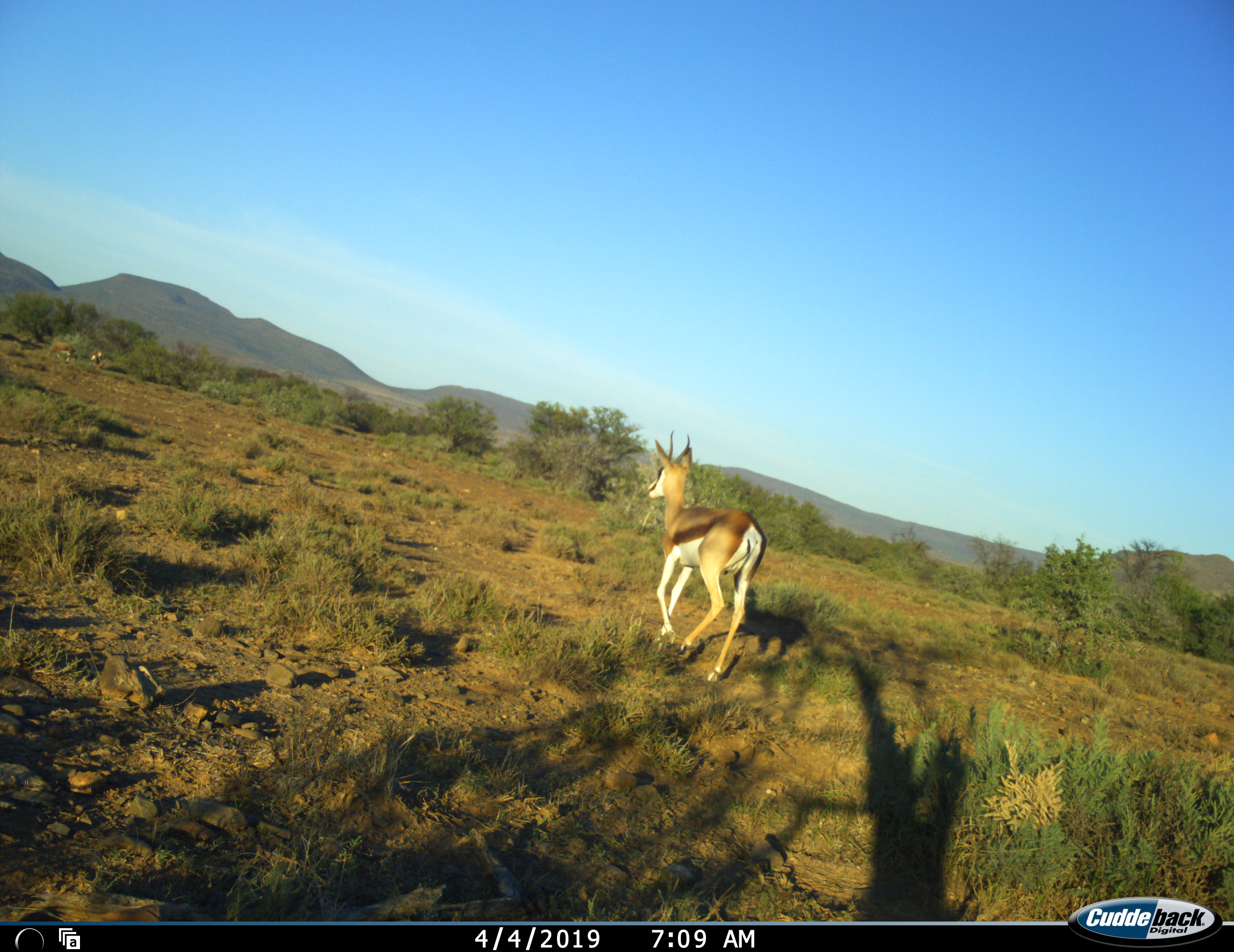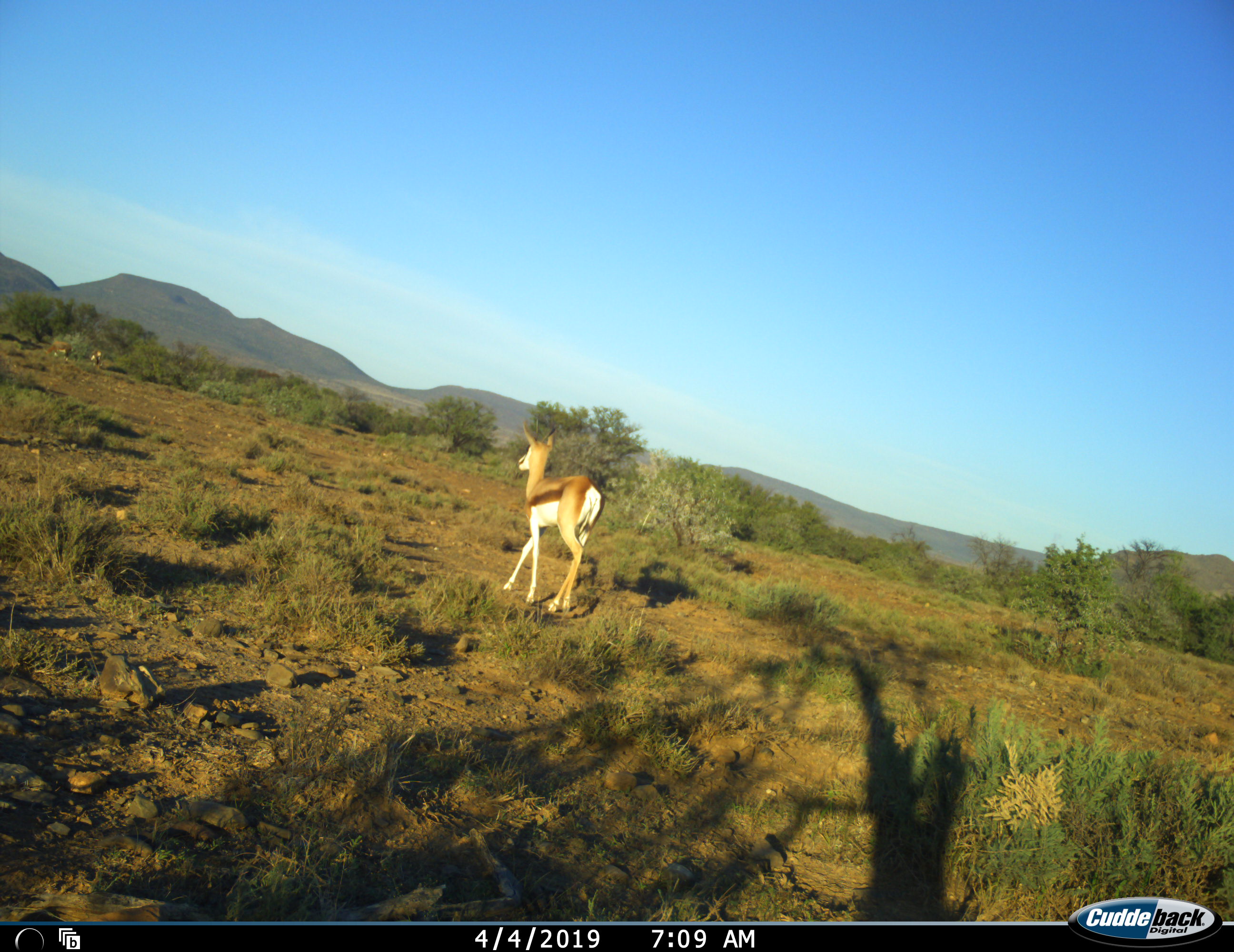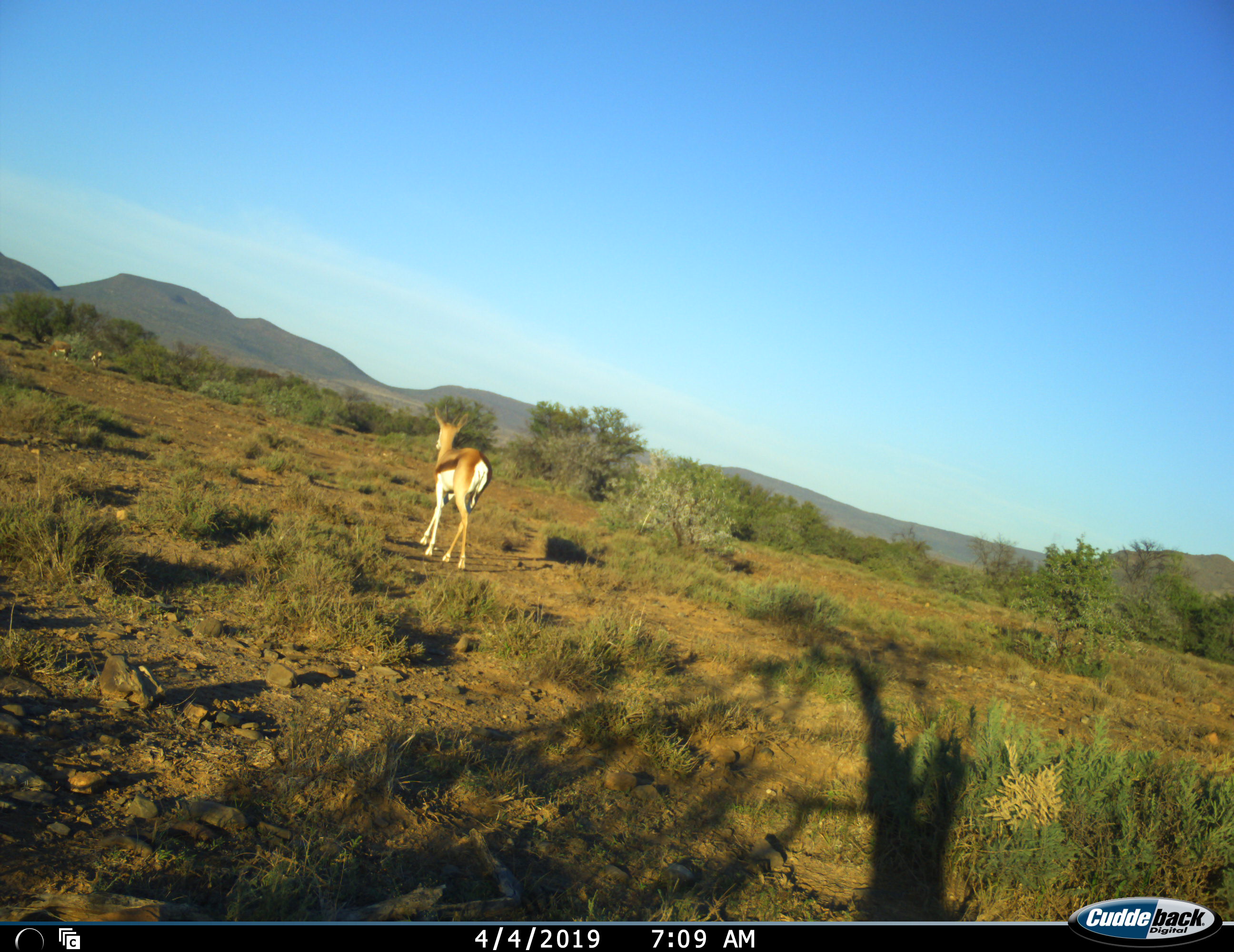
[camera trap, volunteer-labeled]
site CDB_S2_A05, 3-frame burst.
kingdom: Animalia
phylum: Chordata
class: Mammalia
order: Artiodactyla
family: Bovidae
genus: Antidorcas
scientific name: Antidorcas marsupialis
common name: springbok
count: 1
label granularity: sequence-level